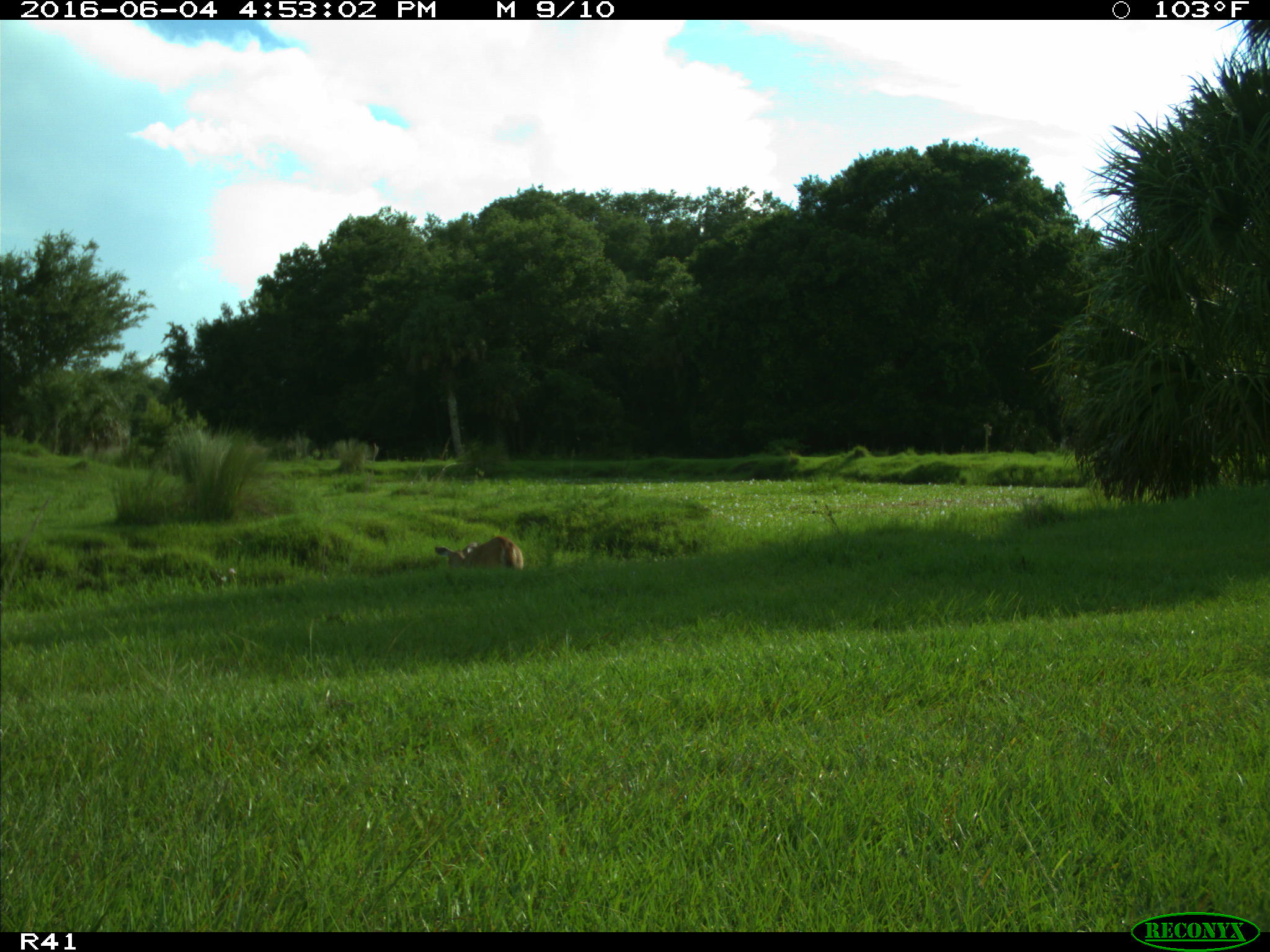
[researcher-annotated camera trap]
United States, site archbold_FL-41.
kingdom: Animalia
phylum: Chordata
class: Mammalia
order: Artiodactyla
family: Cervidae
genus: Odocoileus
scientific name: Odocoileus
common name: deer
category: unidentified deer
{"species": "unidentified deer (deer) (Odocoileus)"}